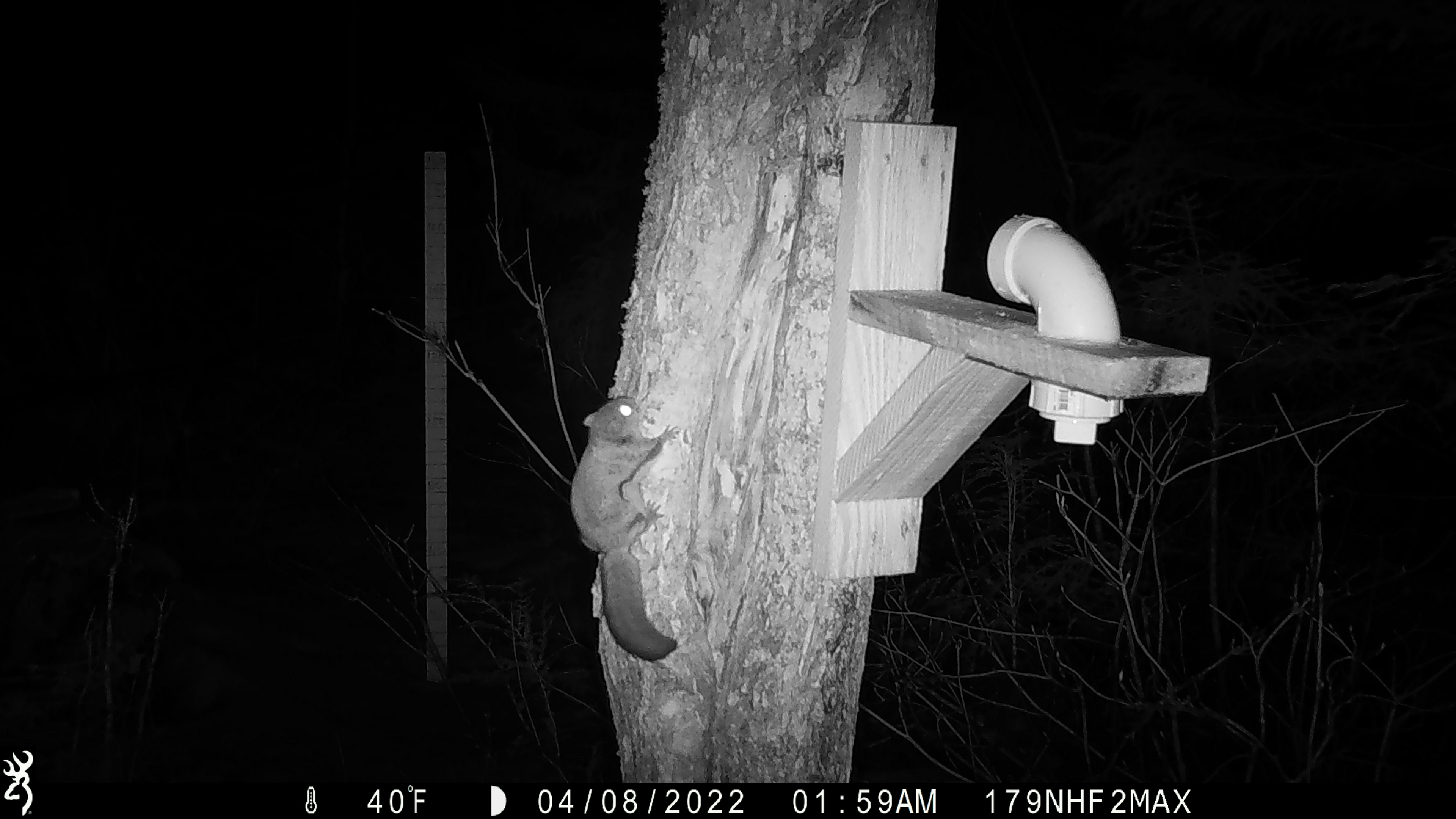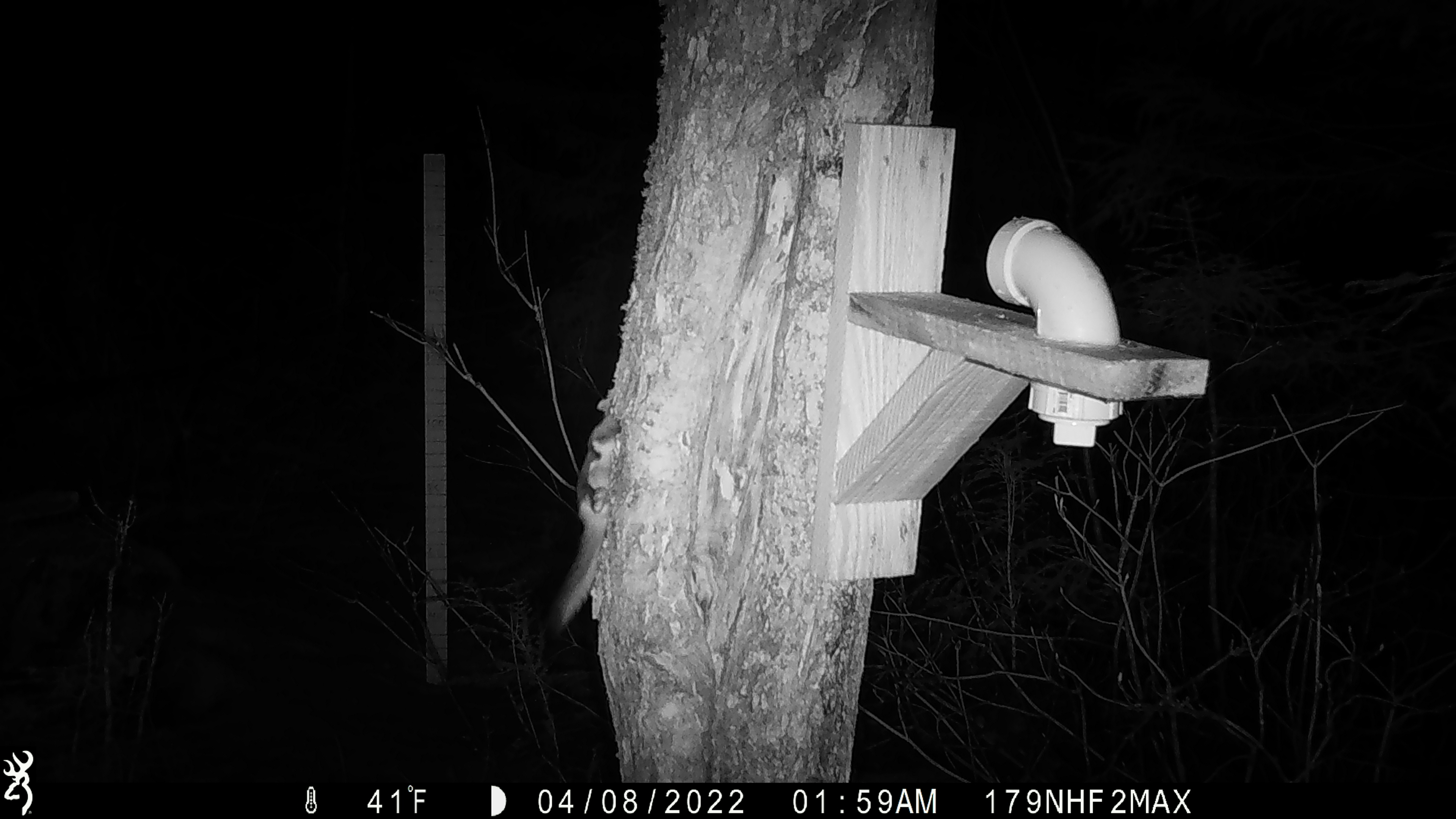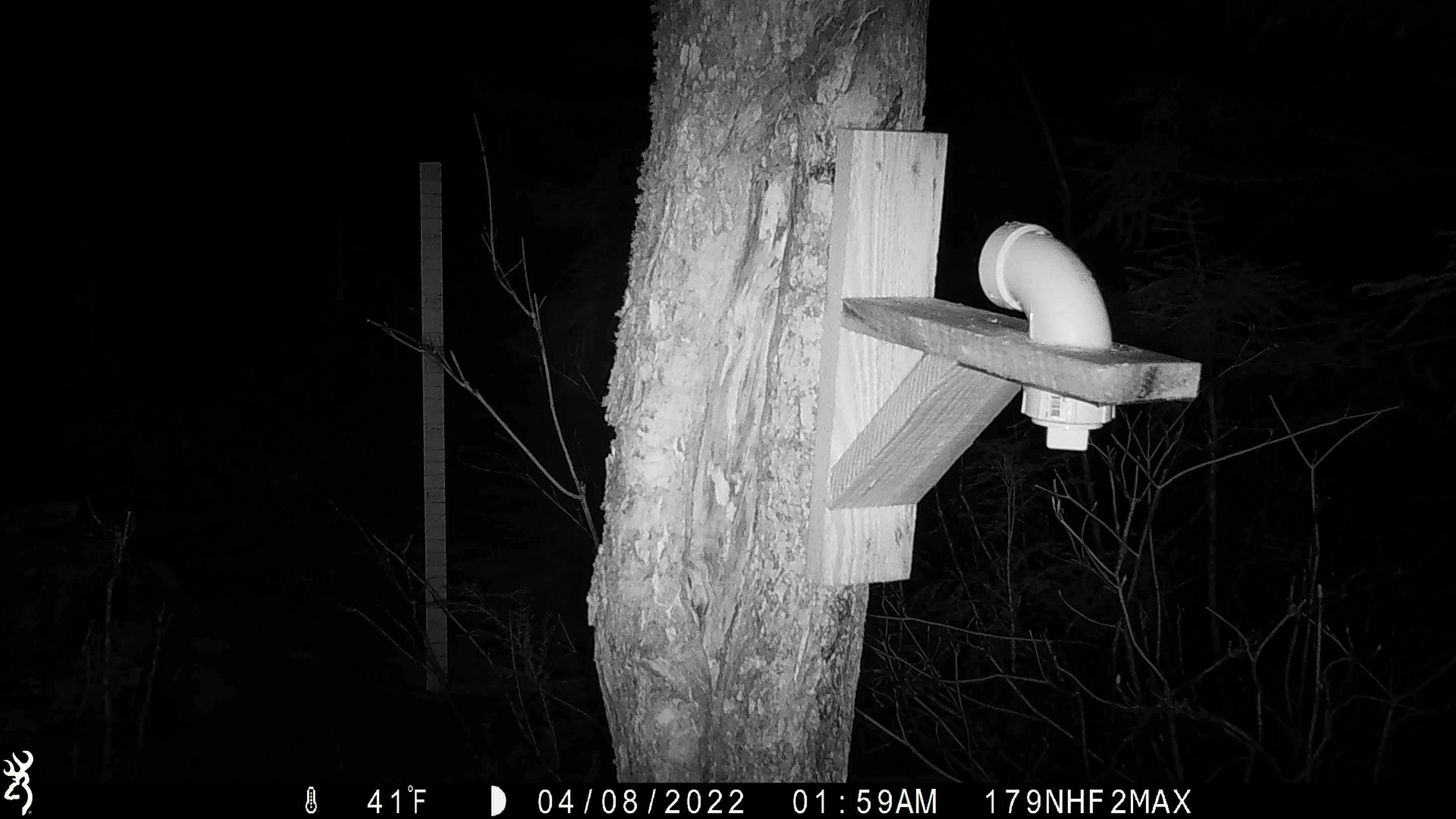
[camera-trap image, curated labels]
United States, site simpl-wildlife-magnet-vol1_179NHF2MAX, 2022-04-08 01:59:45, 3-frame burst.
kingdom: Animalia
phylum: Chordata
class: Mammalia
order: Rodentia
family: Sciuridae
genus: Glaucomys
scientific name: Glaucomys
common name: flying squirrel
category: flying squirrel sp.